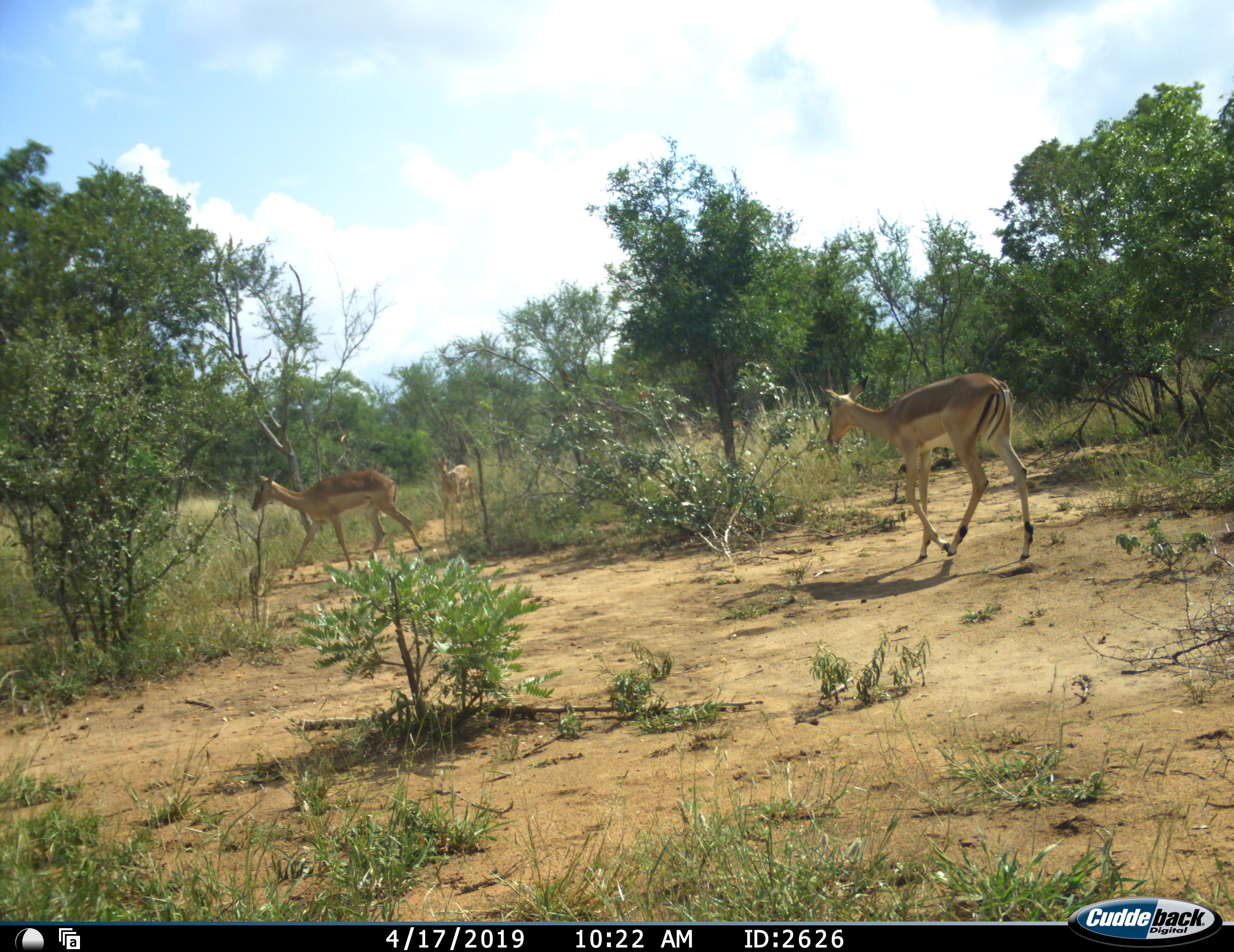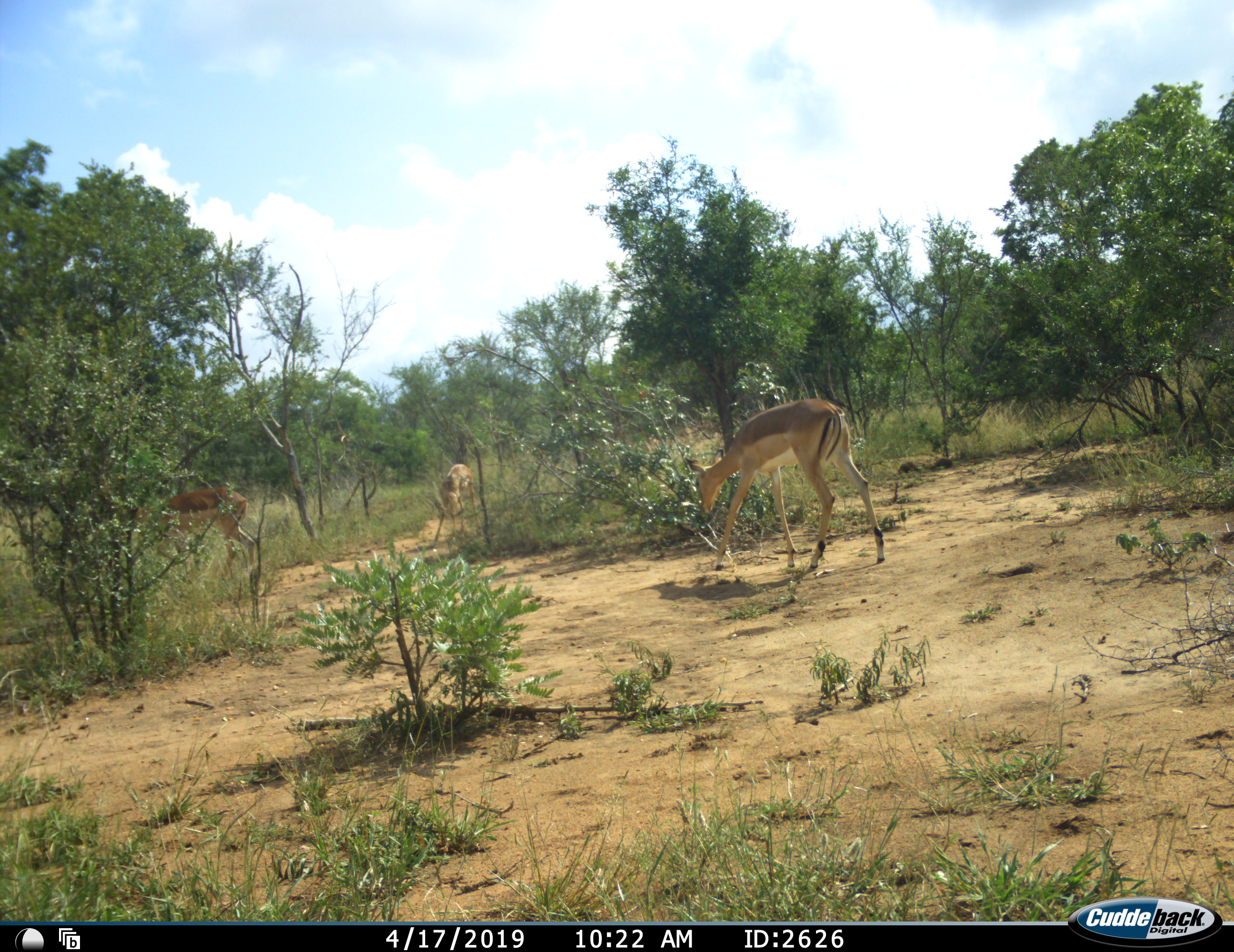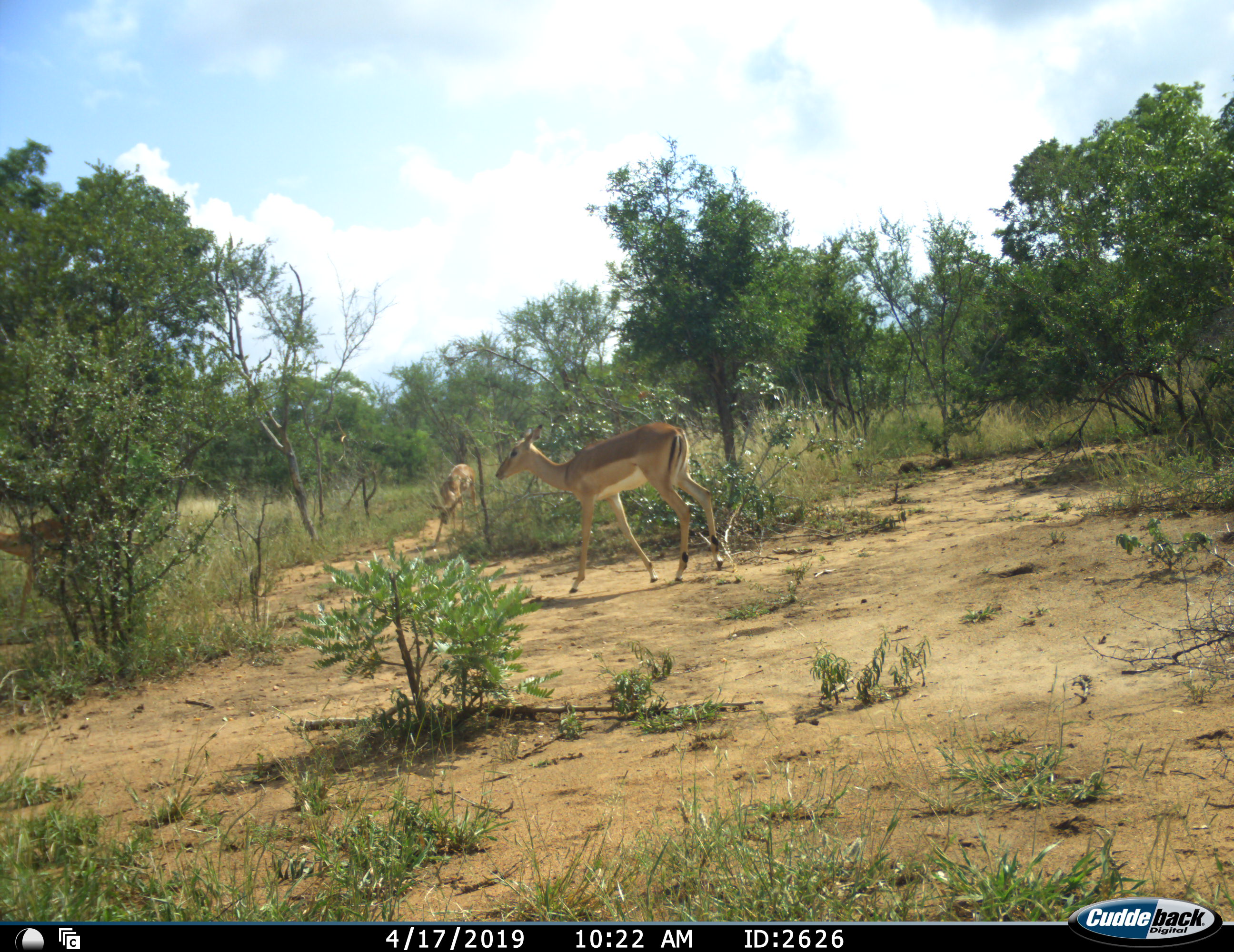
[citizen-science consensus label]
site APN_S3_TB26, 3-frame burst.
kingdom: Animalia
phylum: Chordata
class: Mammalia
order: Artiodactyla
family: Bovidae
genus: Aepyceros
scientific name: Aepyceros melampus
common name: impala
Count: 3.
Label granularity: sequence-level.